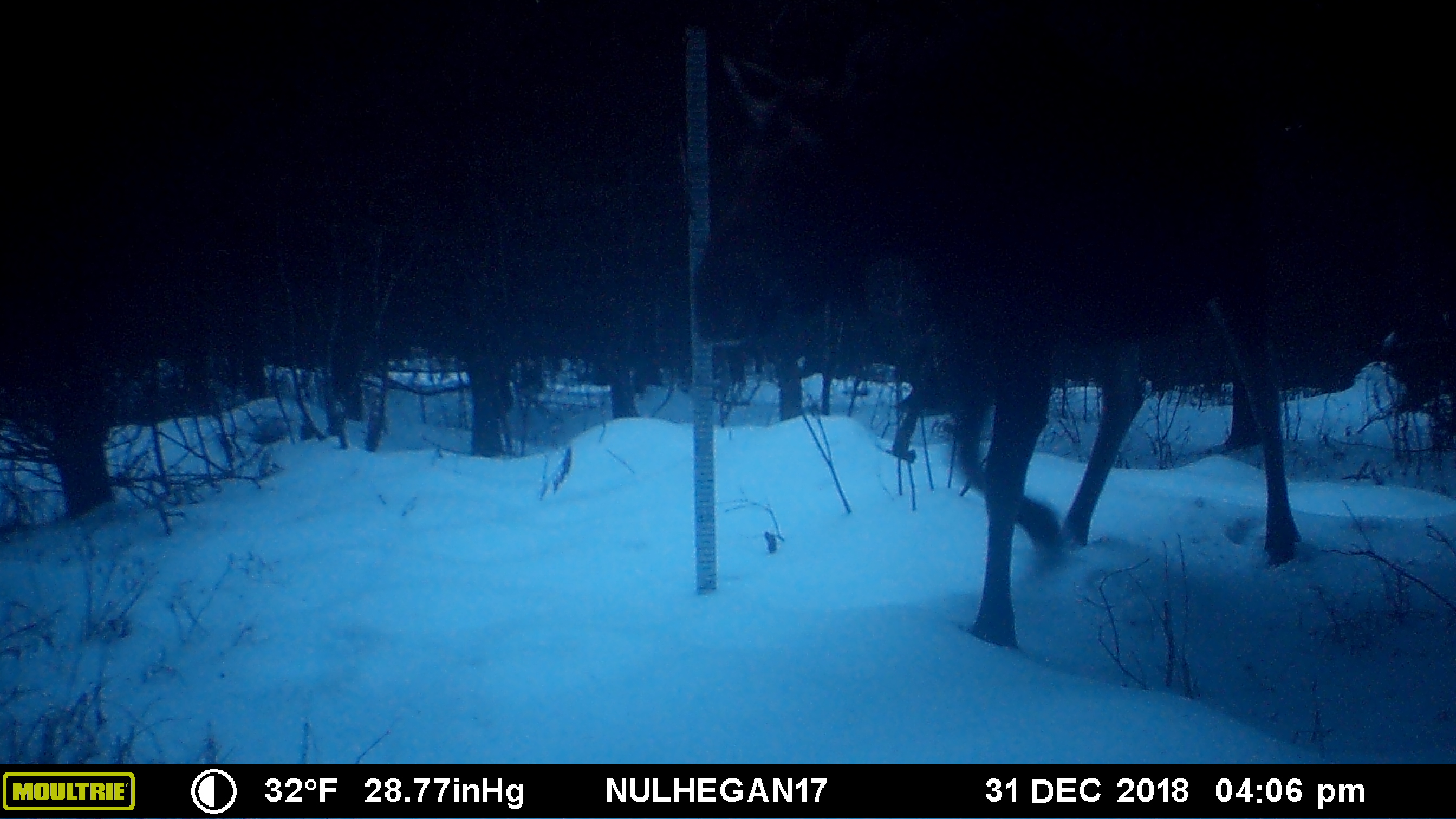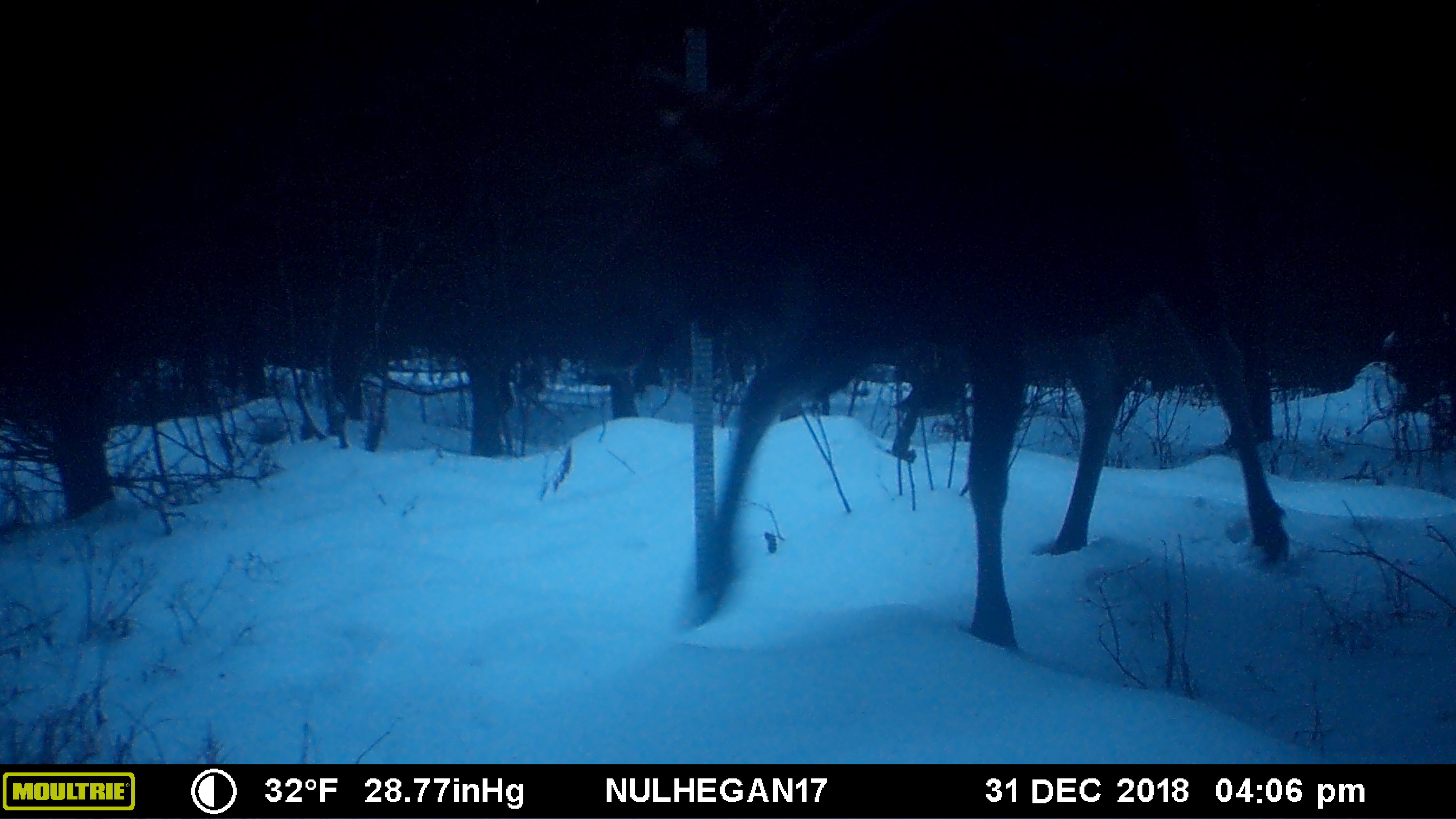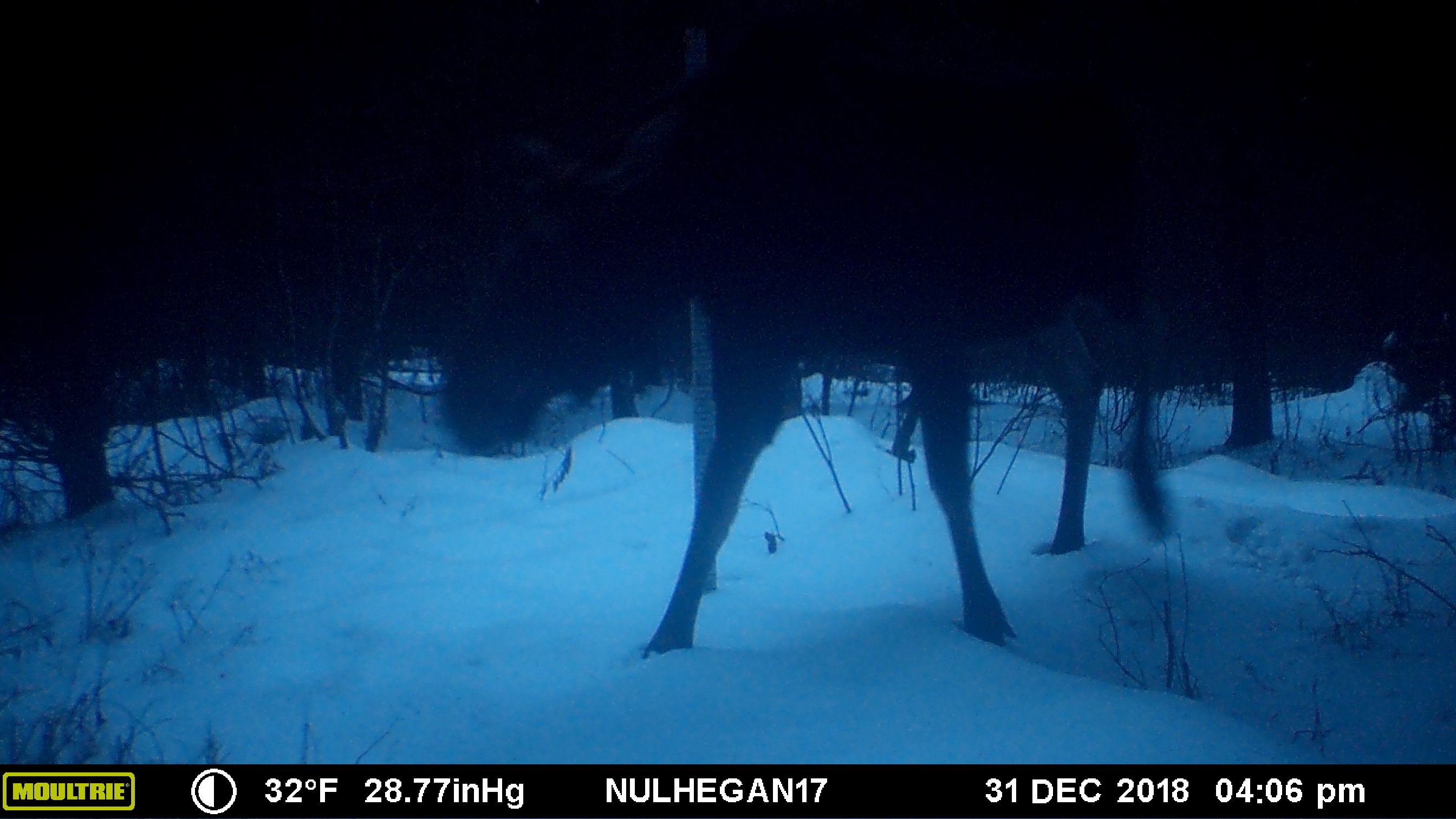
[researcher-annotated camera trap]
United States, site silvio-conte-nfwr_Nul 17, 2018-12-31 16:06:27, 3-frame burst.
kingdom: Animalia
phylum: Chordata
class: Mammalia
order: Artiodactyla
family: Cervidae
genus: Alces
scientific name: Alces alces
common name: moose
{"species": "moose (Alces alces)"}